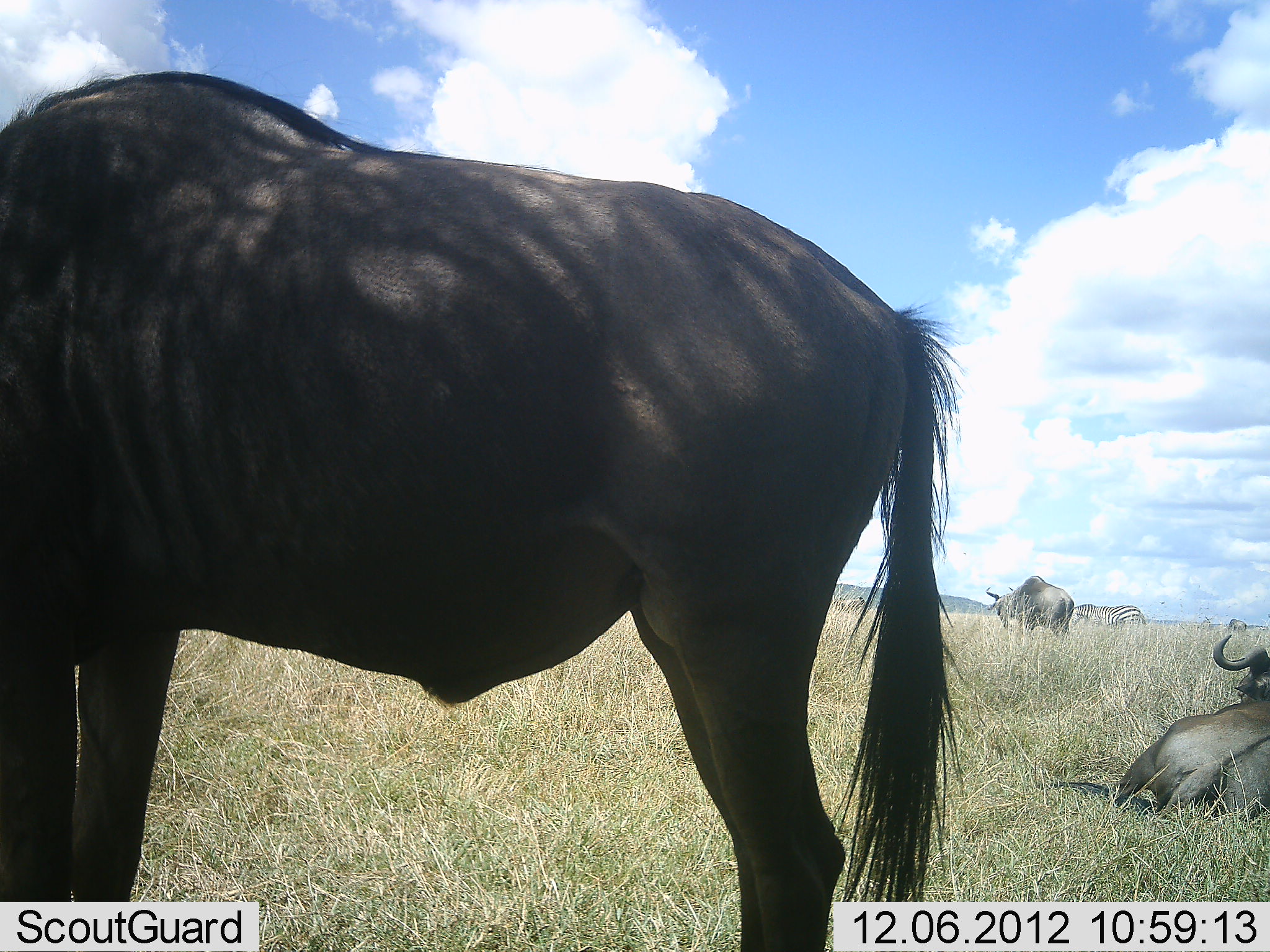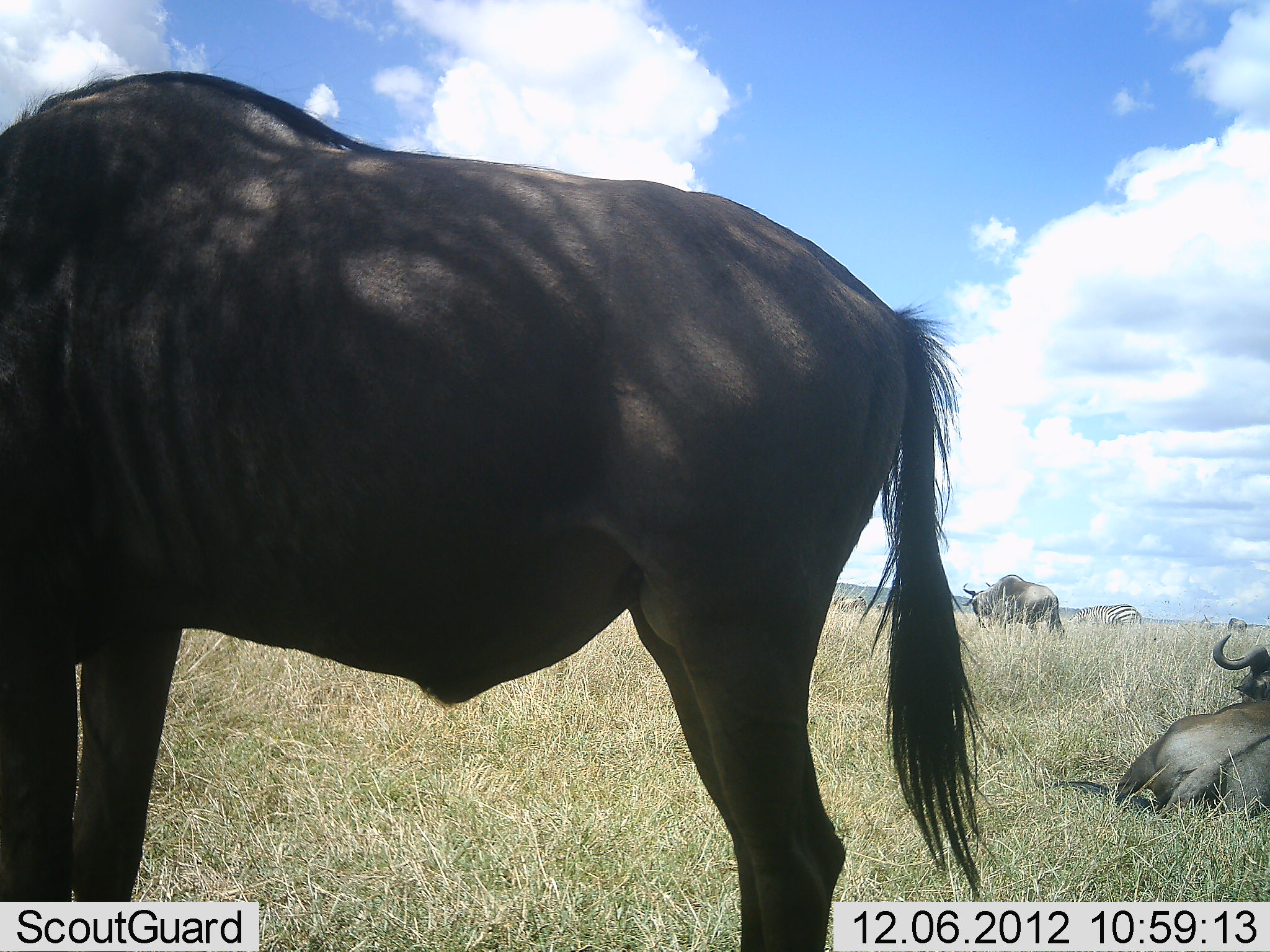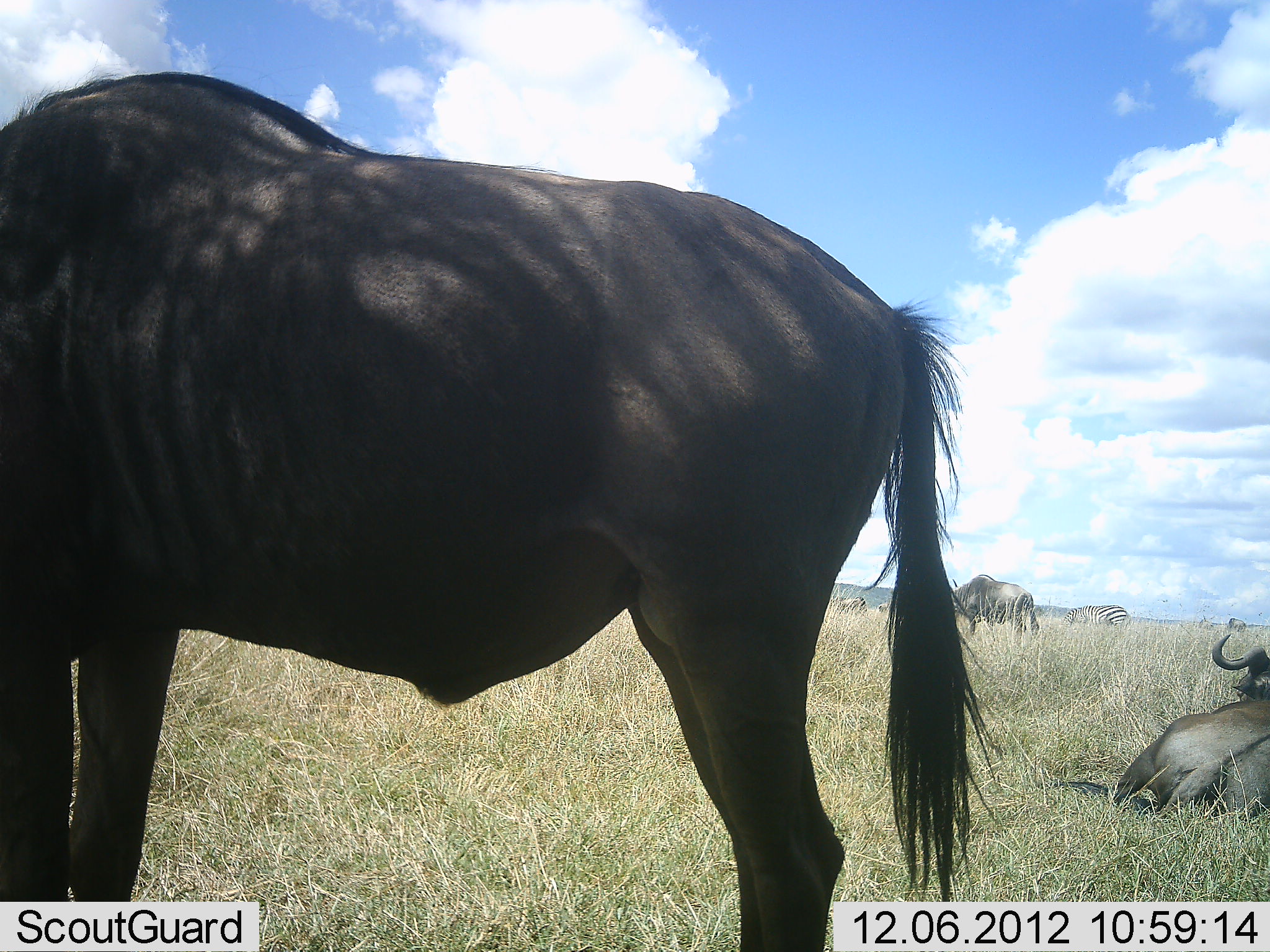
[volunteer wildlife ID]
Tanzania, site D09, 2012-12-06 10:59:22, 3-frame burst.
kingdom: Animalia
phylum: Chordata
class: Mammalia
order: Artiodactyla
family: Bovidae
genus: Connochaetes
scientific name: Connochaetes taurinus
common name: blue wildebeest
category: wildebeest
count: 4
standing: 92%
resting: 92%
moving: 25%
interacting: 0%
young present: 0%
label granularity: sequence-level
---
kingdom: Animalia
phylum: Chordata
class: Mammalia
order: Perissodactyla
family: Equidae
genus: Equus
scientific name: Equus quagga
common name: plains zebra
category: zebra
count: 1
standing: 60%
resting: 0%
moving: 10%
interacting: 0%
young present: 0%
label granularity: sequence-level